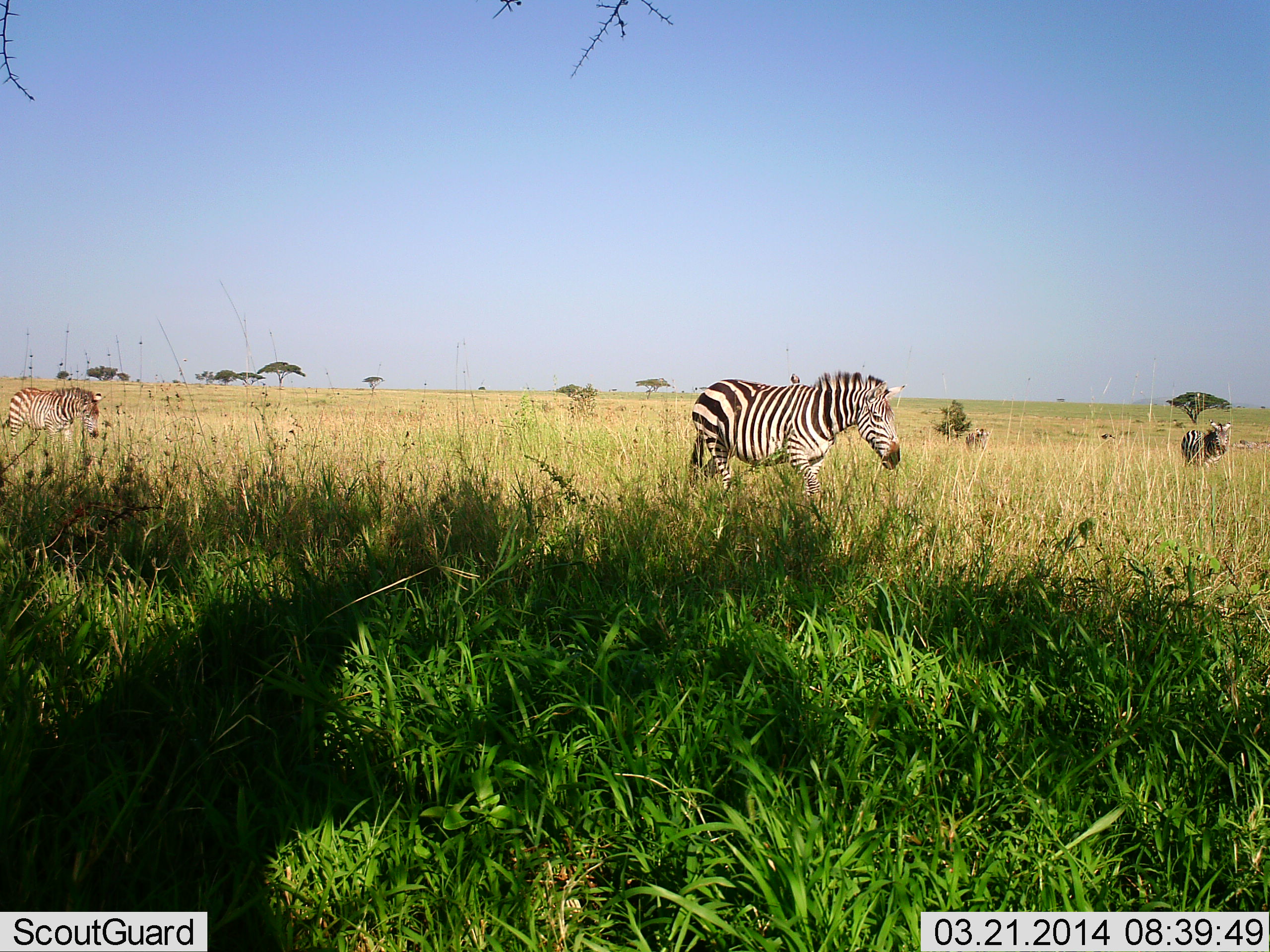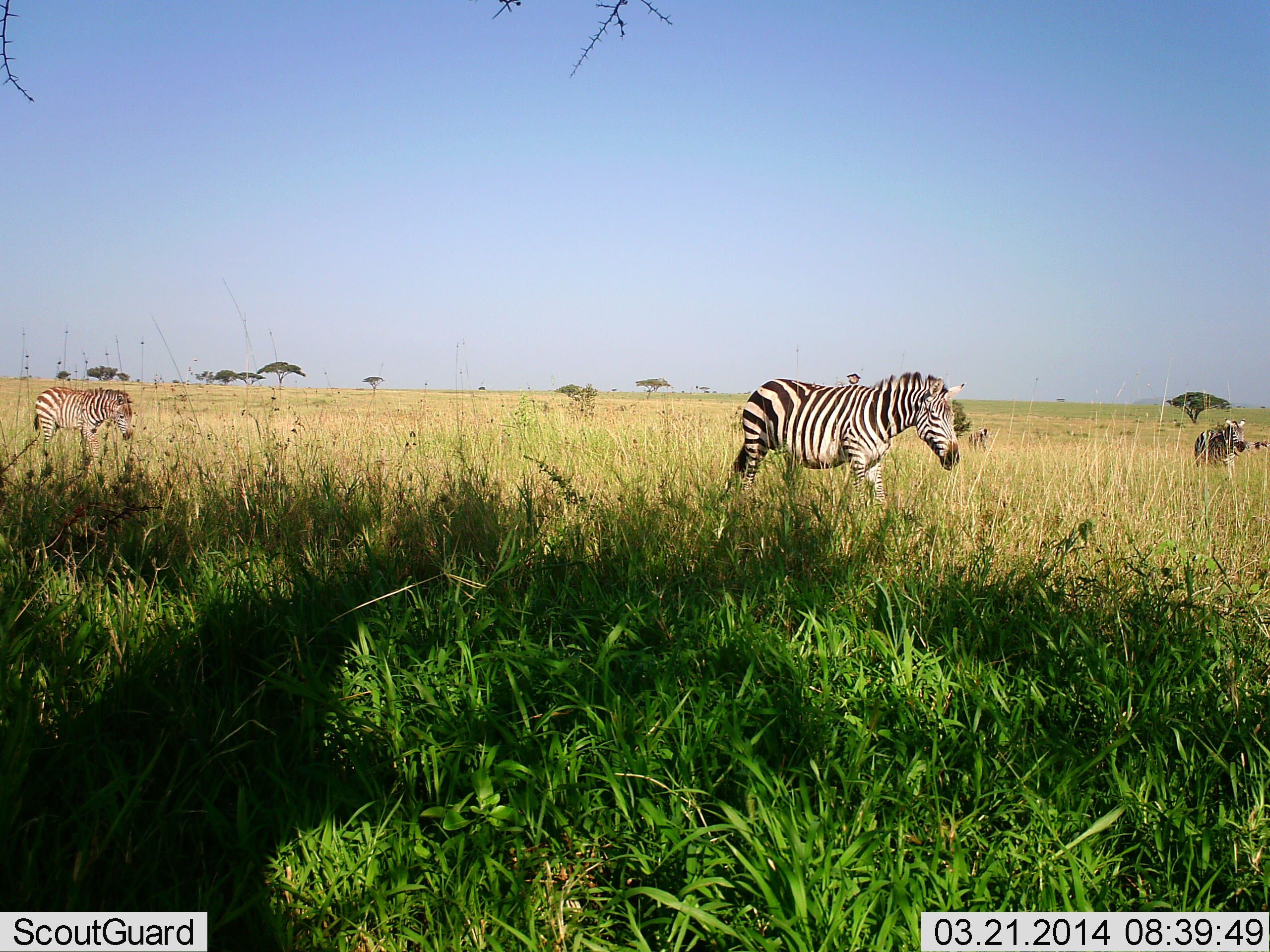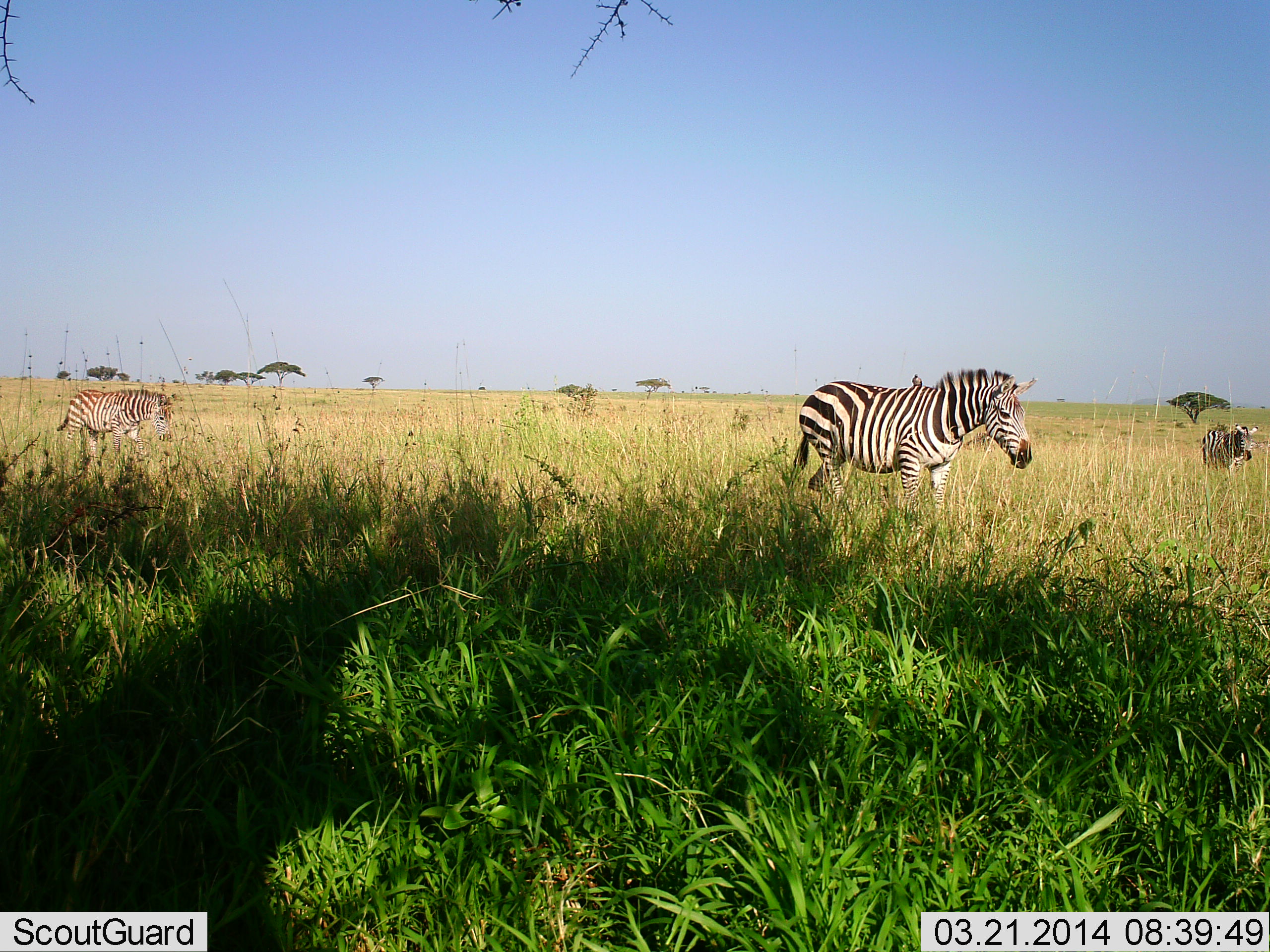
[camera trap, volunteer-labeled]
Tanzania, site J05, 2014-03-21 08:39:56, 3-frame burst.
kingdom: Animalia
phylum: Chordata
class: Mammalia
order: Perissodactyla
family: Equidae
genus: Equus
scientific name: Equus quagga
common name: plains zebra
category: zebra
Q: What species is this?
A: Zebra (plains zebra) (Equus quagga).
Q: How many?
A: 3.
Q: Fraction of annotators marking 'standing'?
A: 9%.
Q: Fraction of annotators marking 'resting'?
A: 0%.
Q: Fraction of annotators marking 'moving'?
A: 100%.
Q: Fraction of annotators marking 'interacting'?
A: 0%.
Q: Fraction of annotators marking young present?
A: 9%.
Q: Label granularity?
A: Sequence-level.